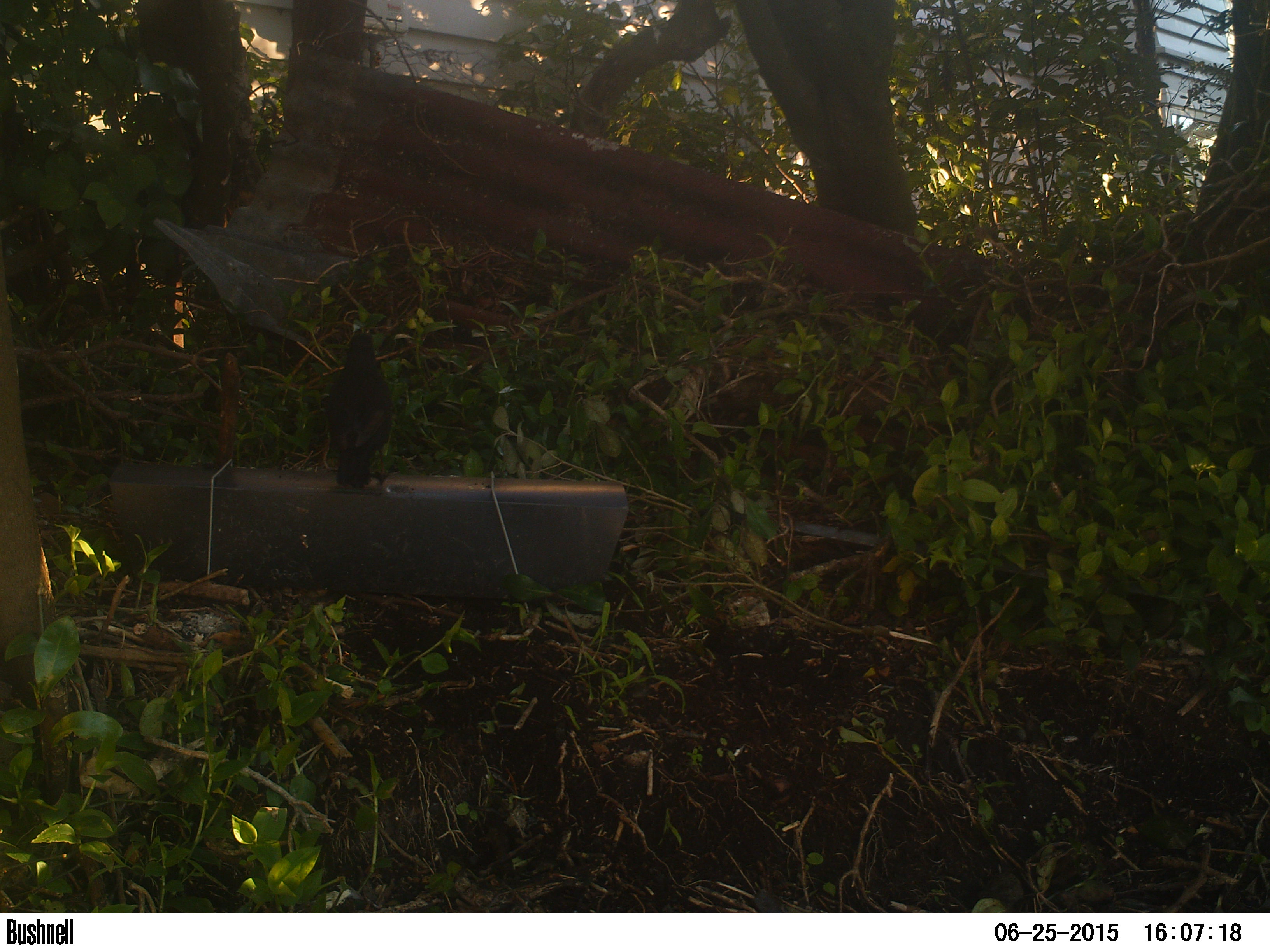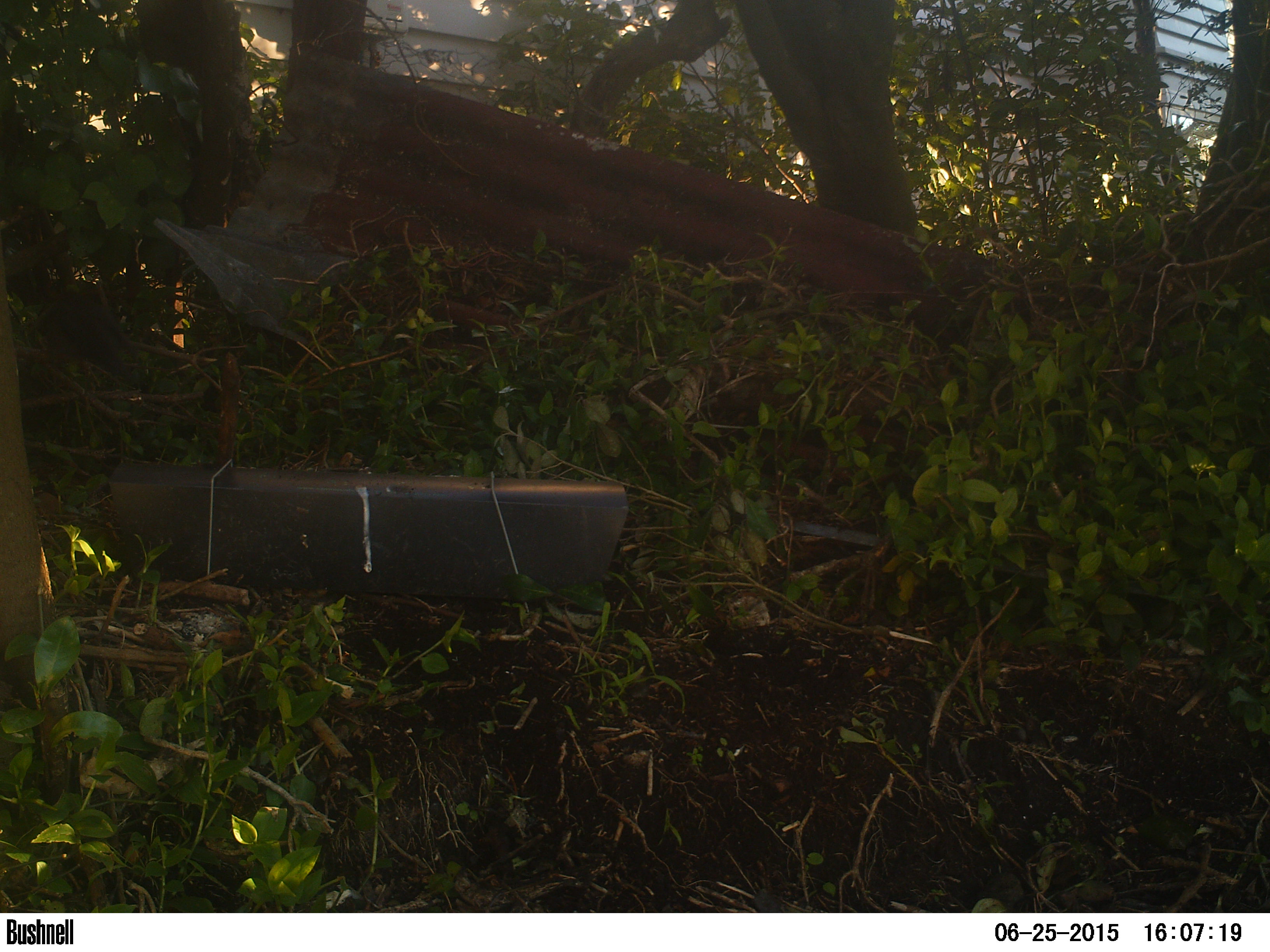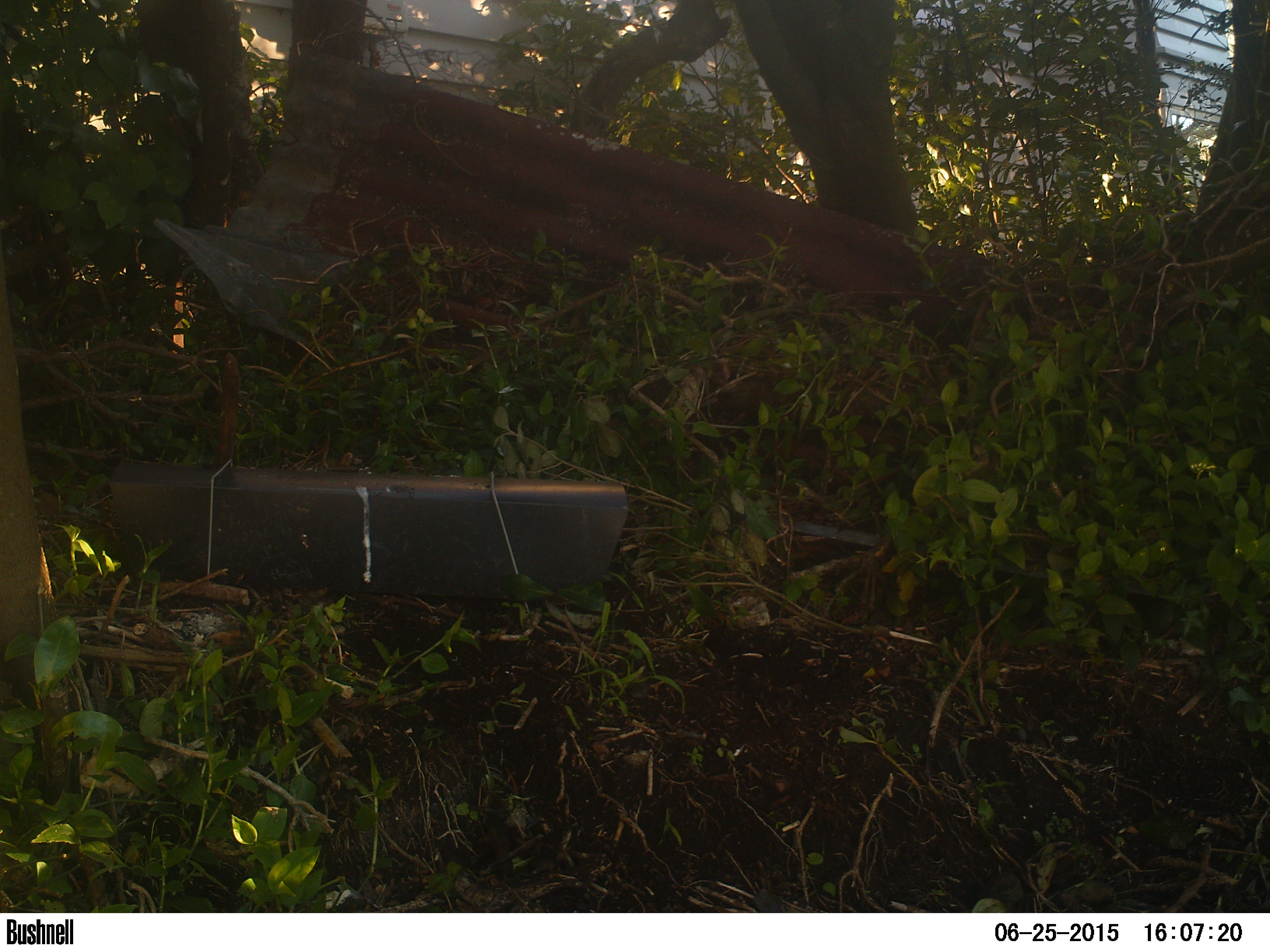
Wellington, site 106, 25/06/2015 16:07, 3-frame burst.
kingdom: Animalia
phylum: Chordata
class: Aves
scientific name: Aves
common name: bird